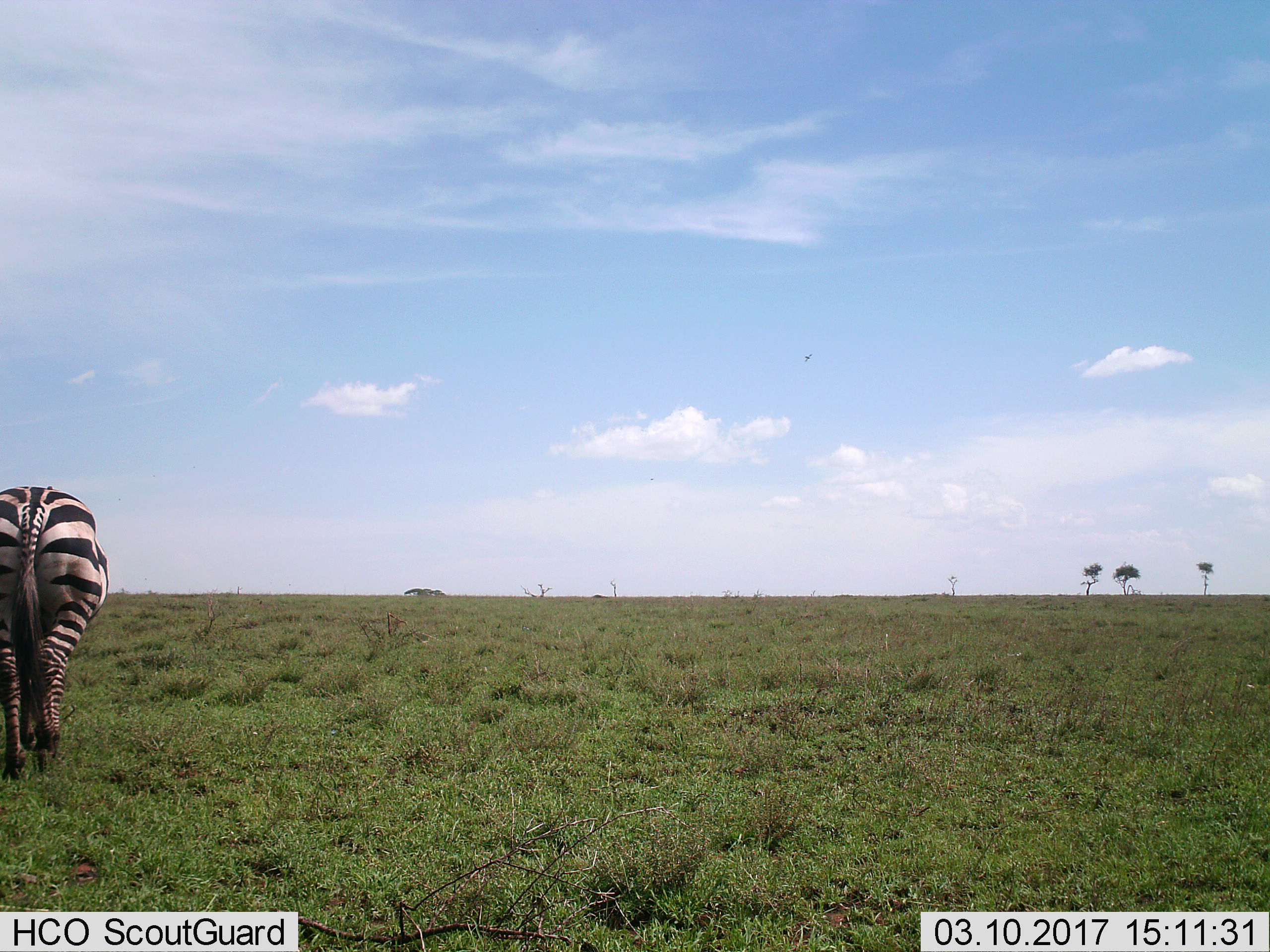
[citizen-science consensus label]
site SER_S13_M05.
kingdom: Animalia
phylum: Chordata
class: Mammalia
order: Perissodactyla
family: Equidae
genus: Equus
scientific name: Equus quagga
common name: plains zebra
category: zebraplains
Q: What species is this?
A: Zebraplains (plains zebra) (Equus quagga).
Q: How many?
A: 1.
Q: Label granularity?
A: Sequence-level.